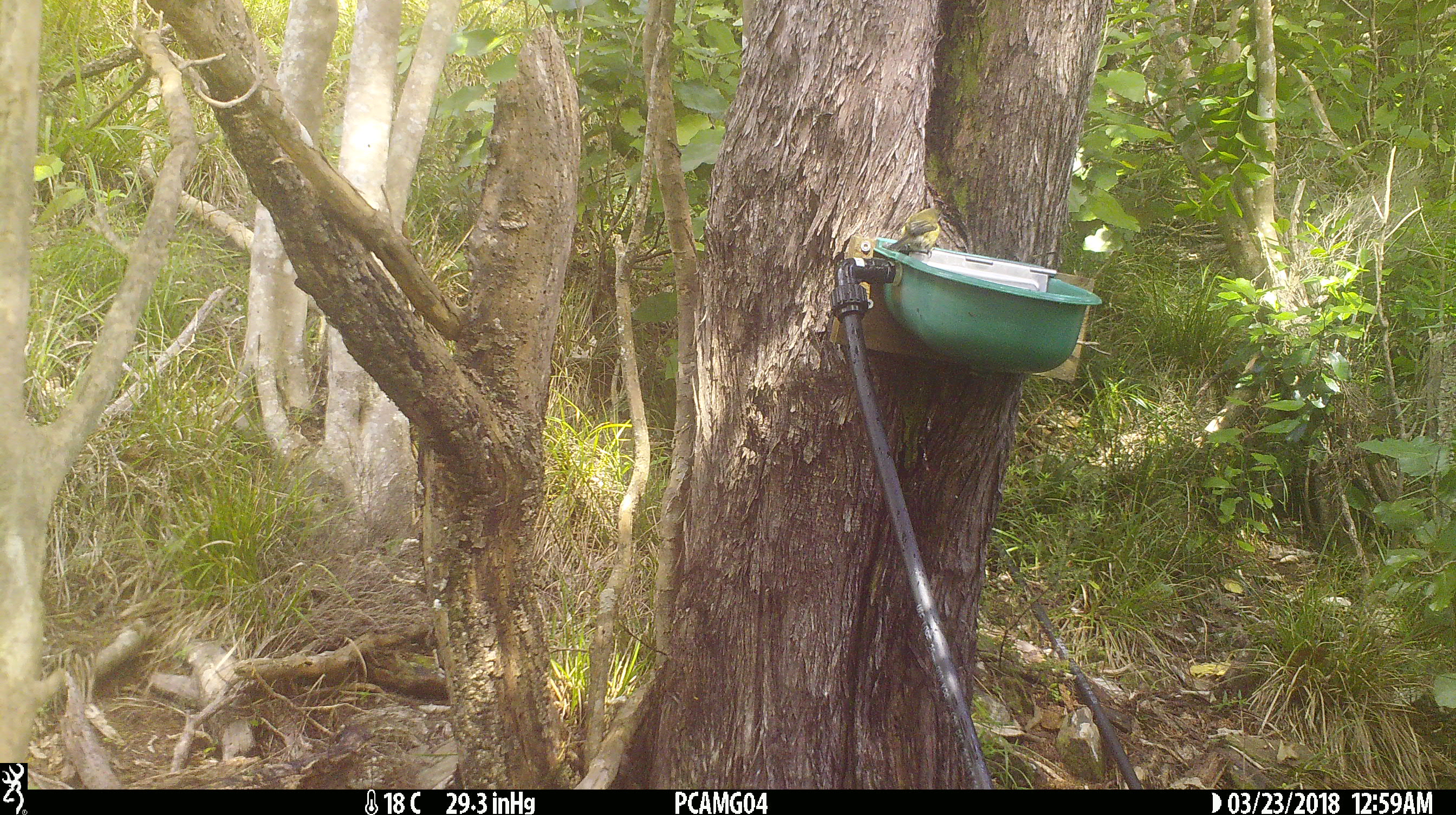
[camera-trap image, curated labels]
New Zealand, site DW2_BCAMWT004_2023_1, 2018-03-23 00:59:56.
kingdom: Animalia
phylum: Chordata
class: Aves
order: Passeriformes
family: Meliphagidae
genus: Anthornis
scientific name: Anthornis melanura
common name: new zealand bellbird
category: bellbird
Bellbird (new zealand bellbird) (Anthornis melanura).